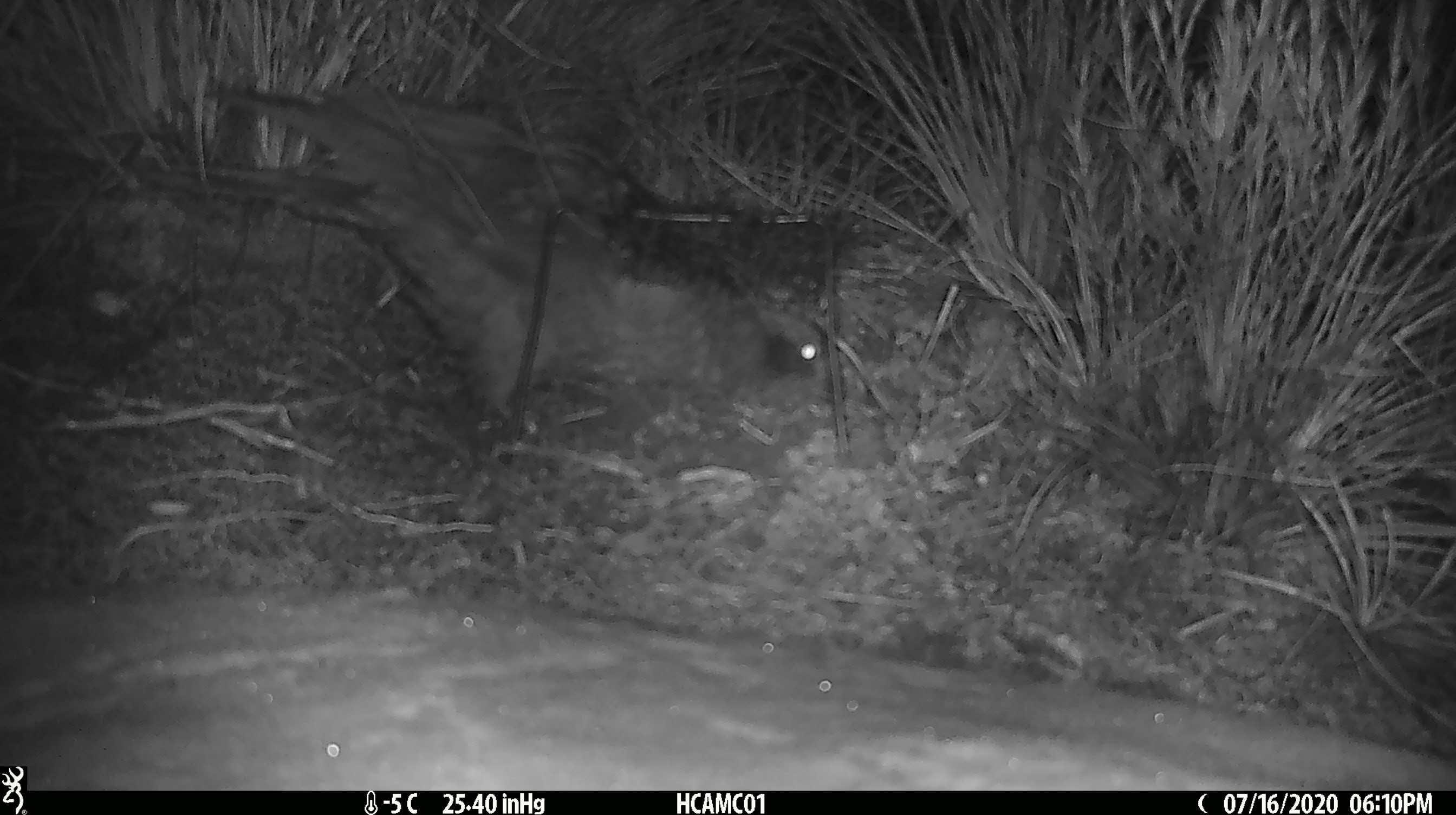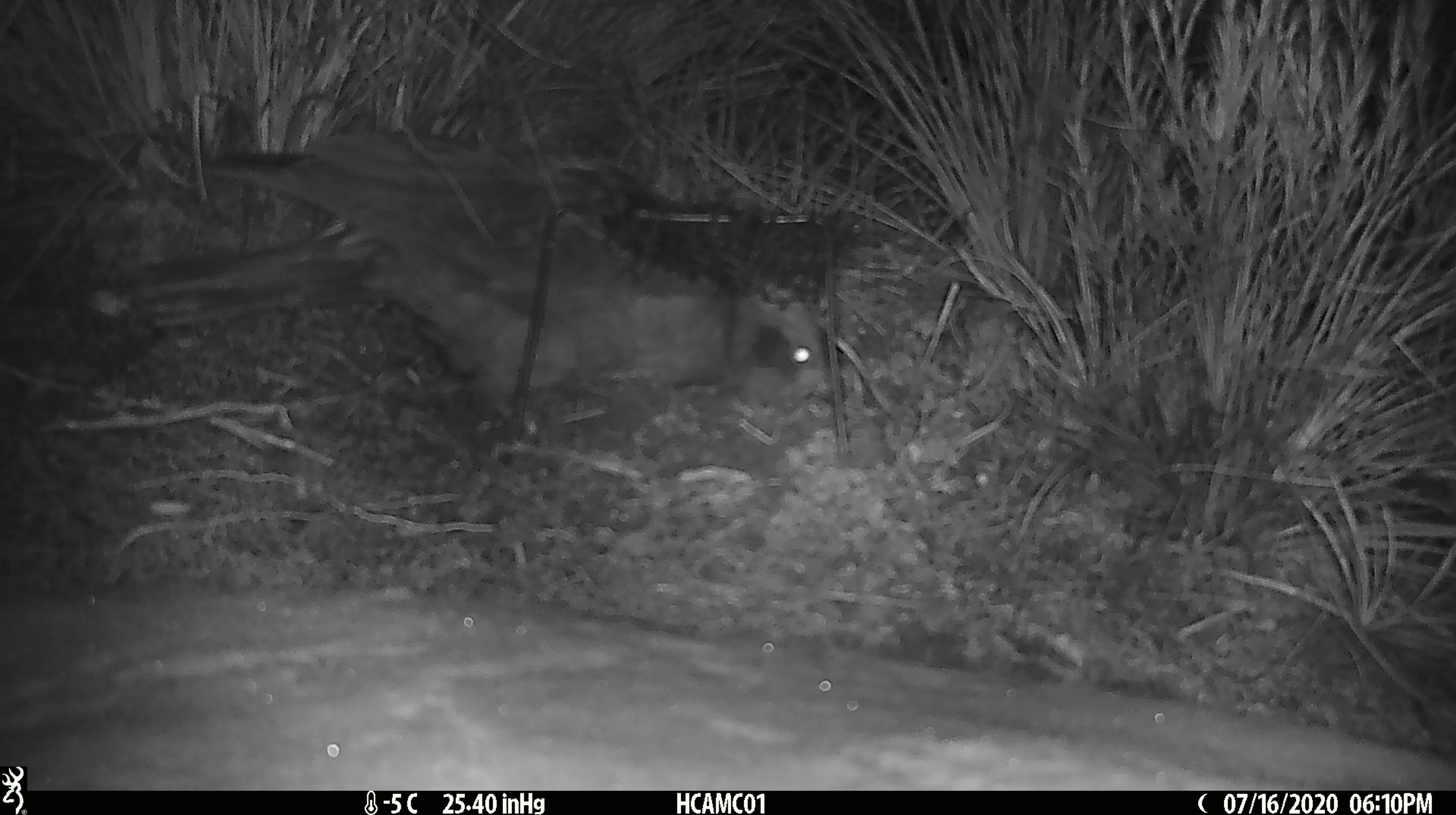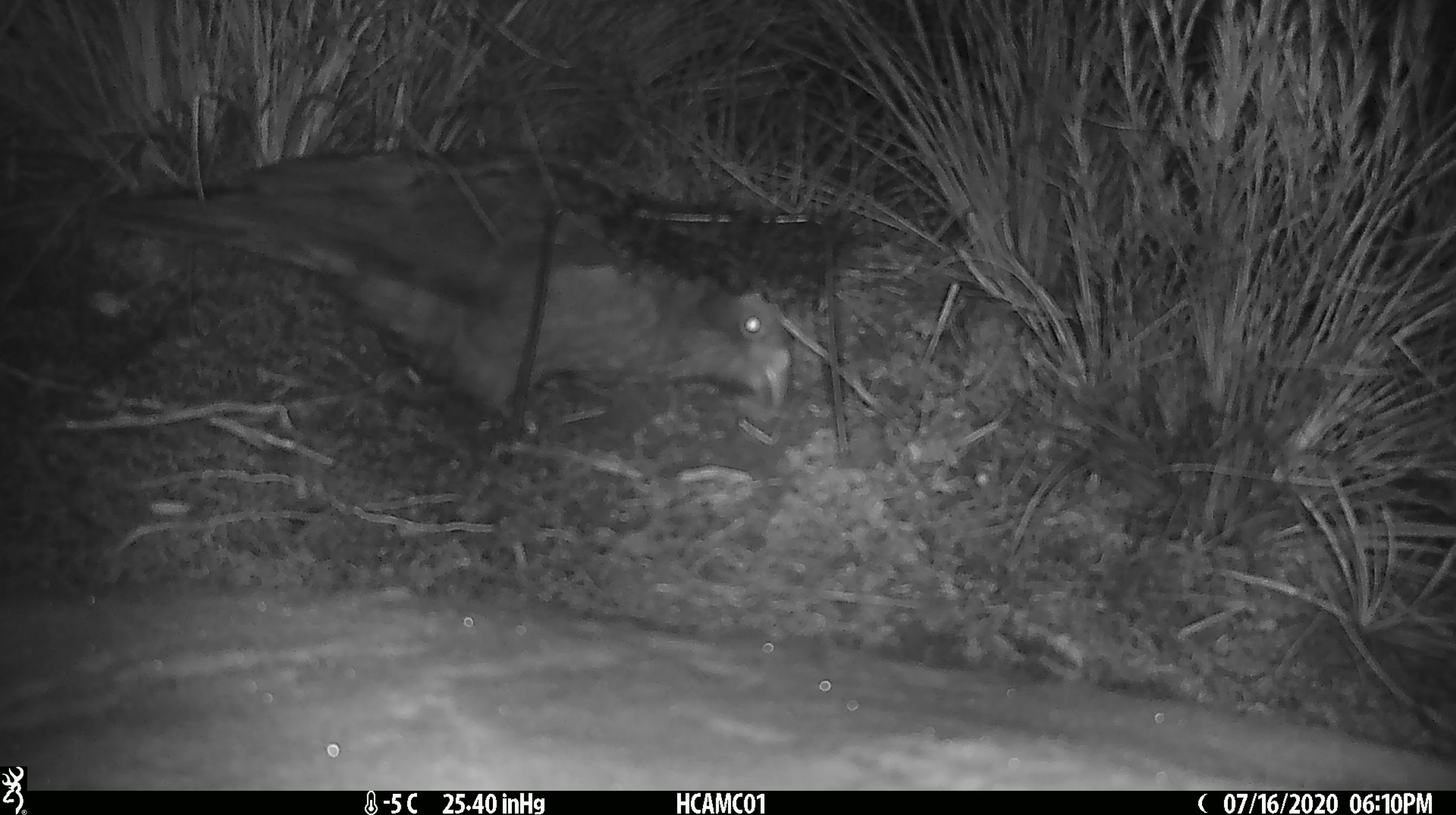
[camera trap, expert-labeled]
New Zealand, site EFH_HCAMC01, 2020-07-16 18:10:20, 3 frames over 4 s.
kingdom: Animalia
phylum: Chordata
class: Aves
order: Psittaciformes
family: Strigopidae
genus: Nestor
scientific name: Nestor notabilis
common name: kea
Kea (Nestor notabilis).